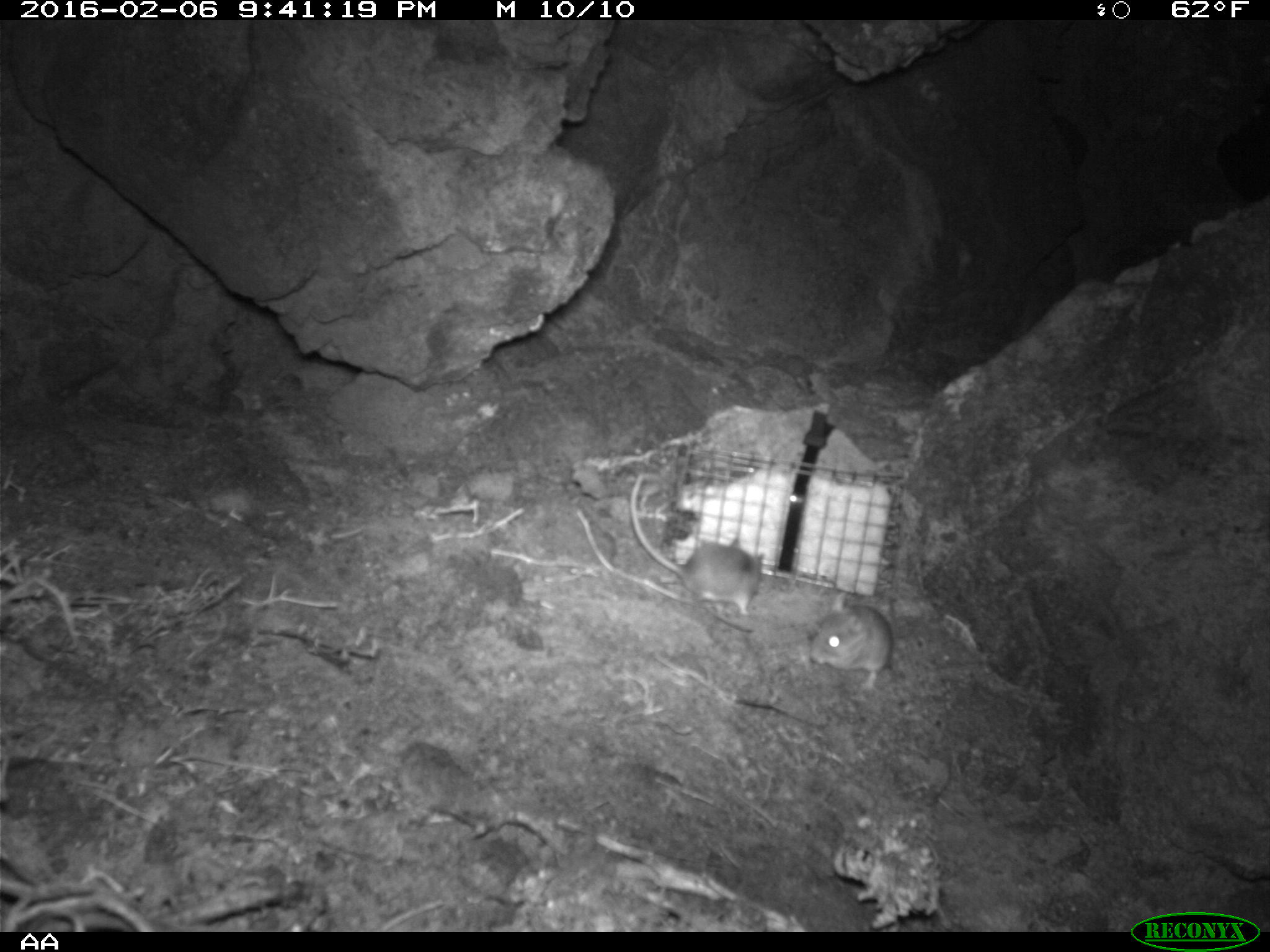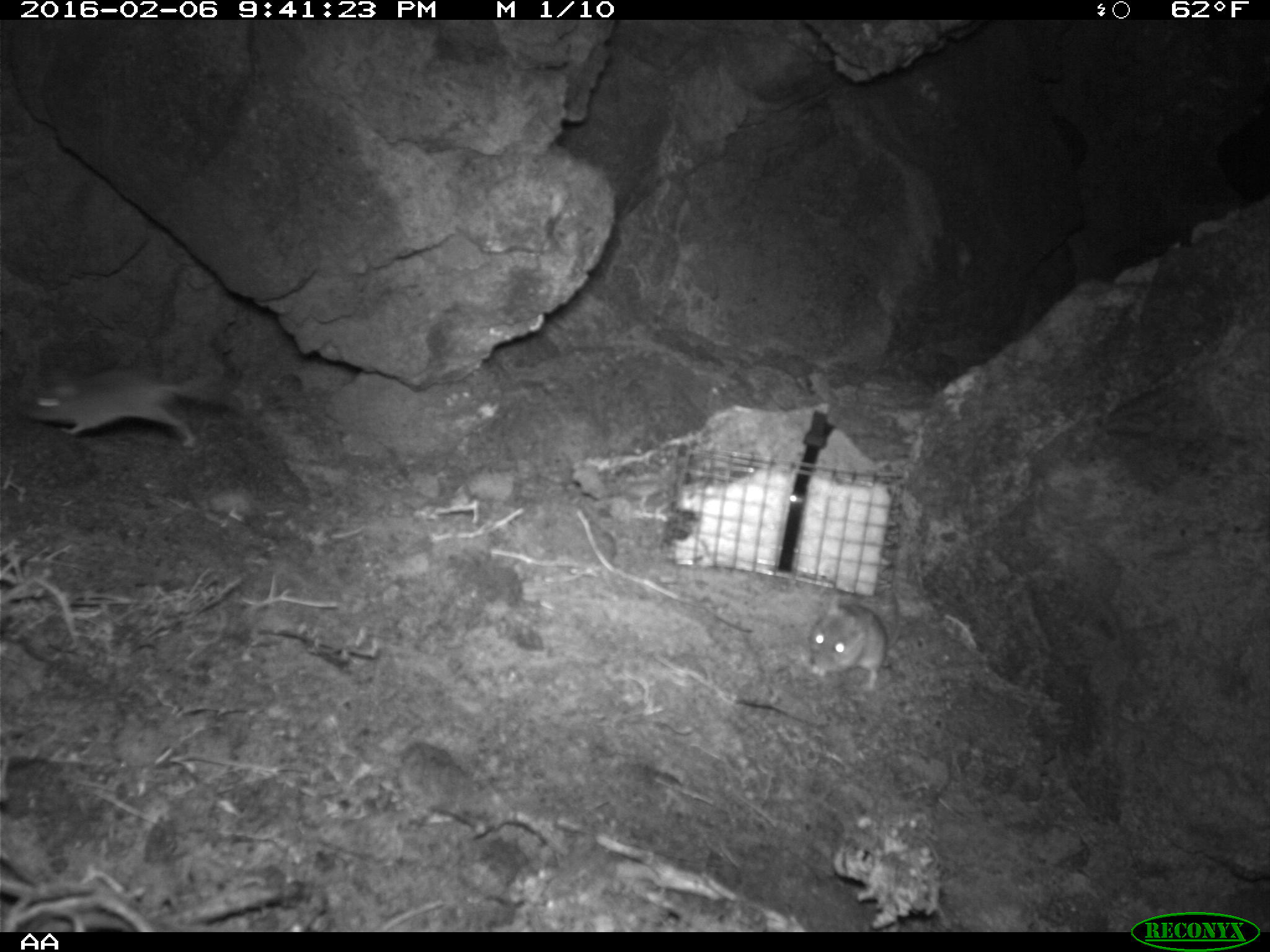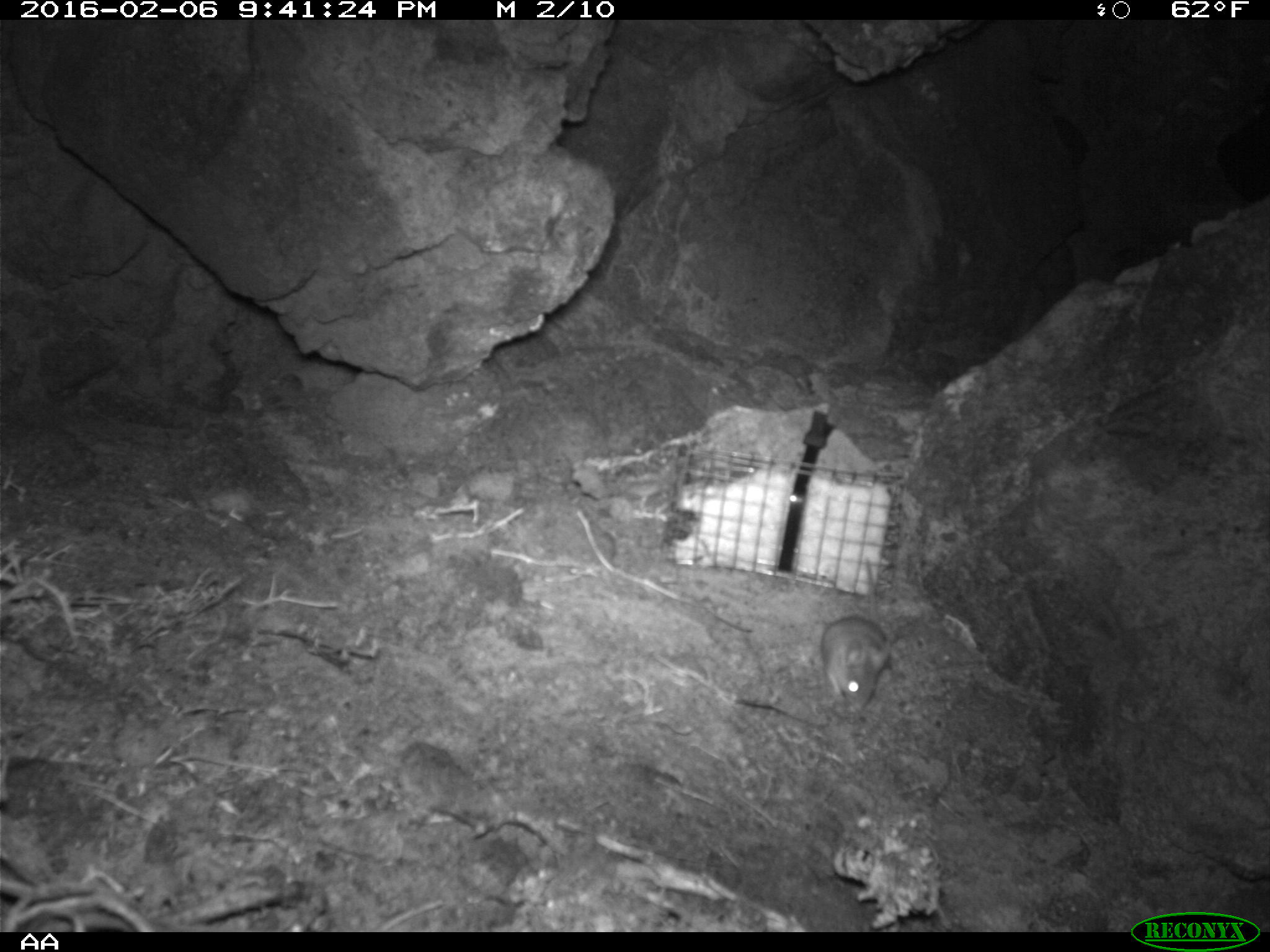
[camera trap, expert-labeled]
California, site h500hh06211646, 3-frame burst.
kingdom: Animalia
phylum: Chordata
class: Mammalia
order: Rodentia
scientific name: Rodentia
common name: rodent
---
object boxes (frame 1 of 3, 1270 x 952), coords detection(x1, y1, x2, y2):
rodent: detection(629, 472, 765, 620); detection(808, 591, 895, 696)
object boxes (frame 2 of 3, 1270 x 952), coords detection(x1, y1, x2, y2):
rodent: detection(19, 364, 252, 449); detection(802, 584, 890, 687)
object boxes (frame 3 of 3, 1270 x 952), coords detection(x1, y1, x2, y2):
rodent: detection(820, 559, 891, 711)